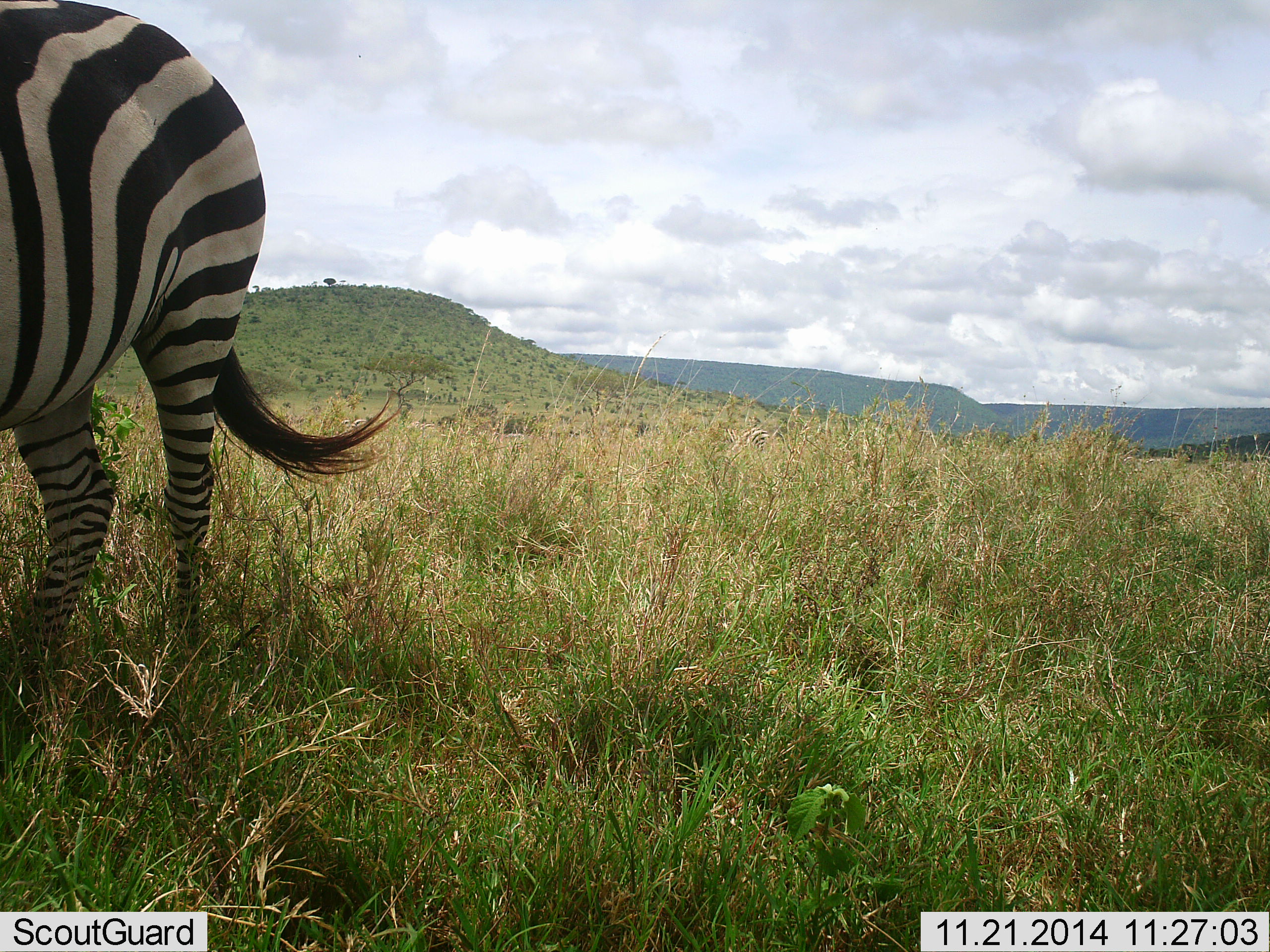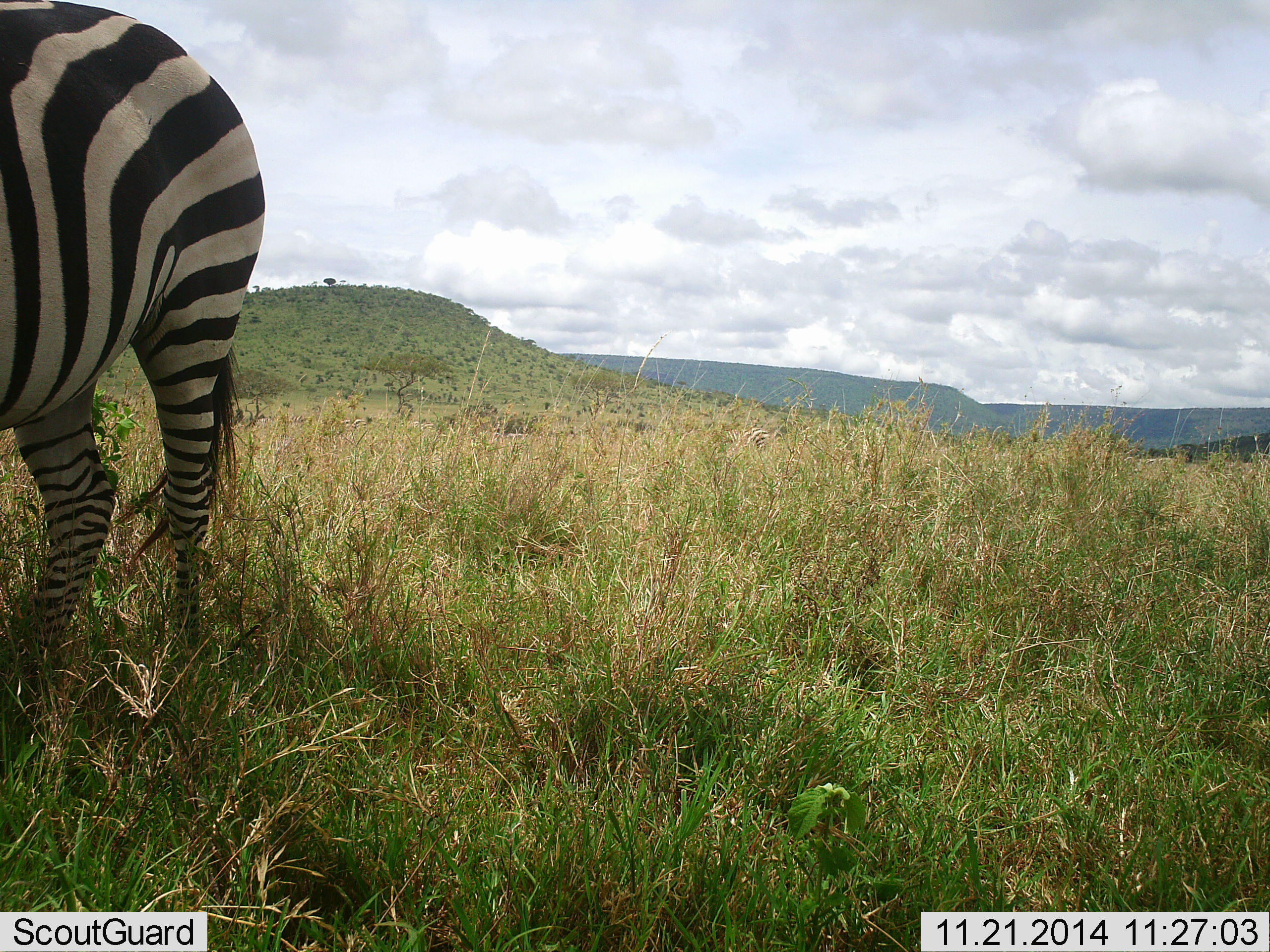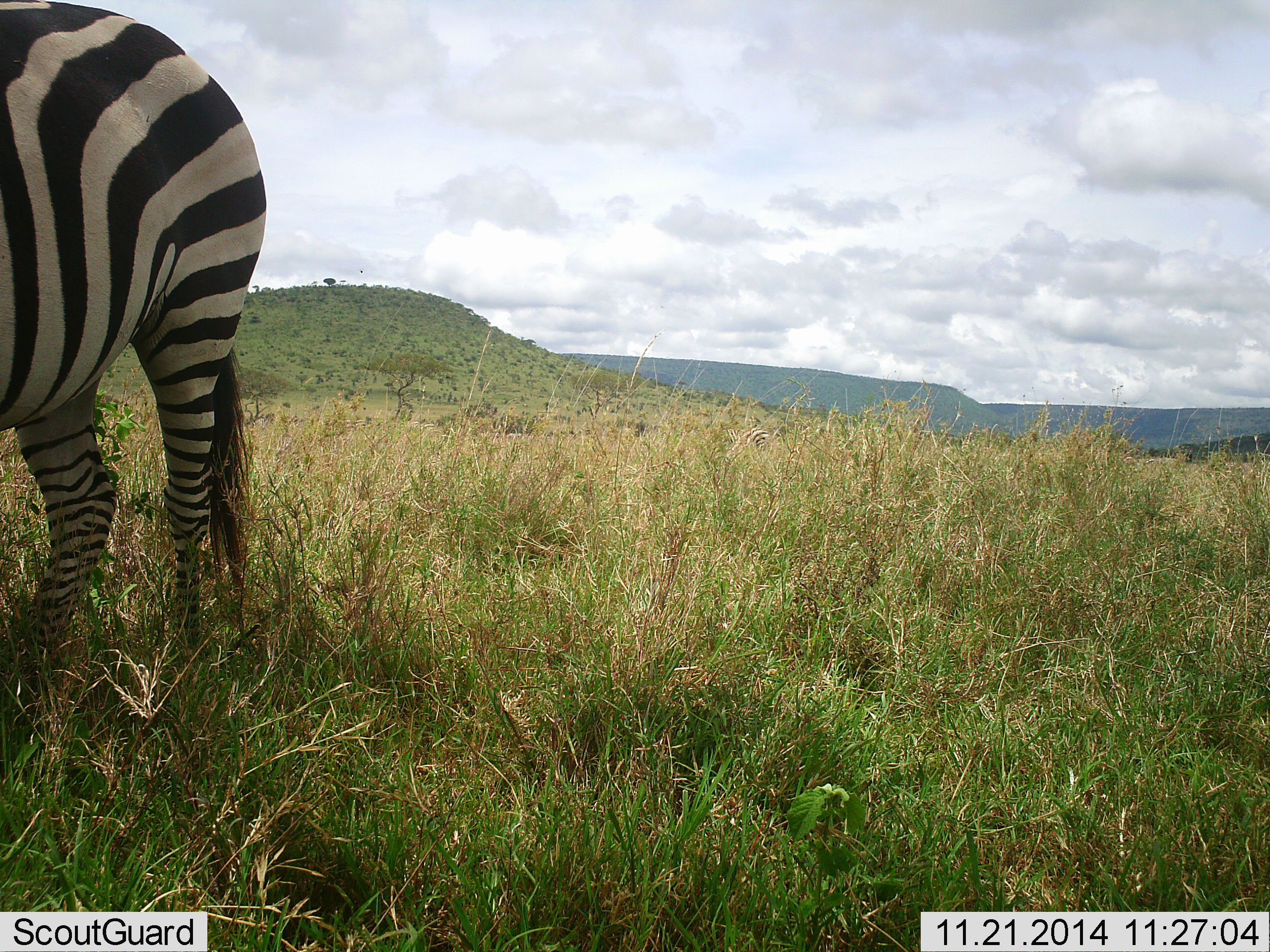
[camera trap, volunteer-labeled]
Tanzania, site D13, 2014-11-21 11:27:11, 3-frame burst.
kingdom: Animalia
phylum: Chordata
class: Mammalia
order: Perissodactyla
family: Equidae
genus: Equus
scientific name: Equus quagga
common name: plains zebra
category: zebra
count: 1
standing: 90%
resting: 0%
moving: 10%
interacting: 0%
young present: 0%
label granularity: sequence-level